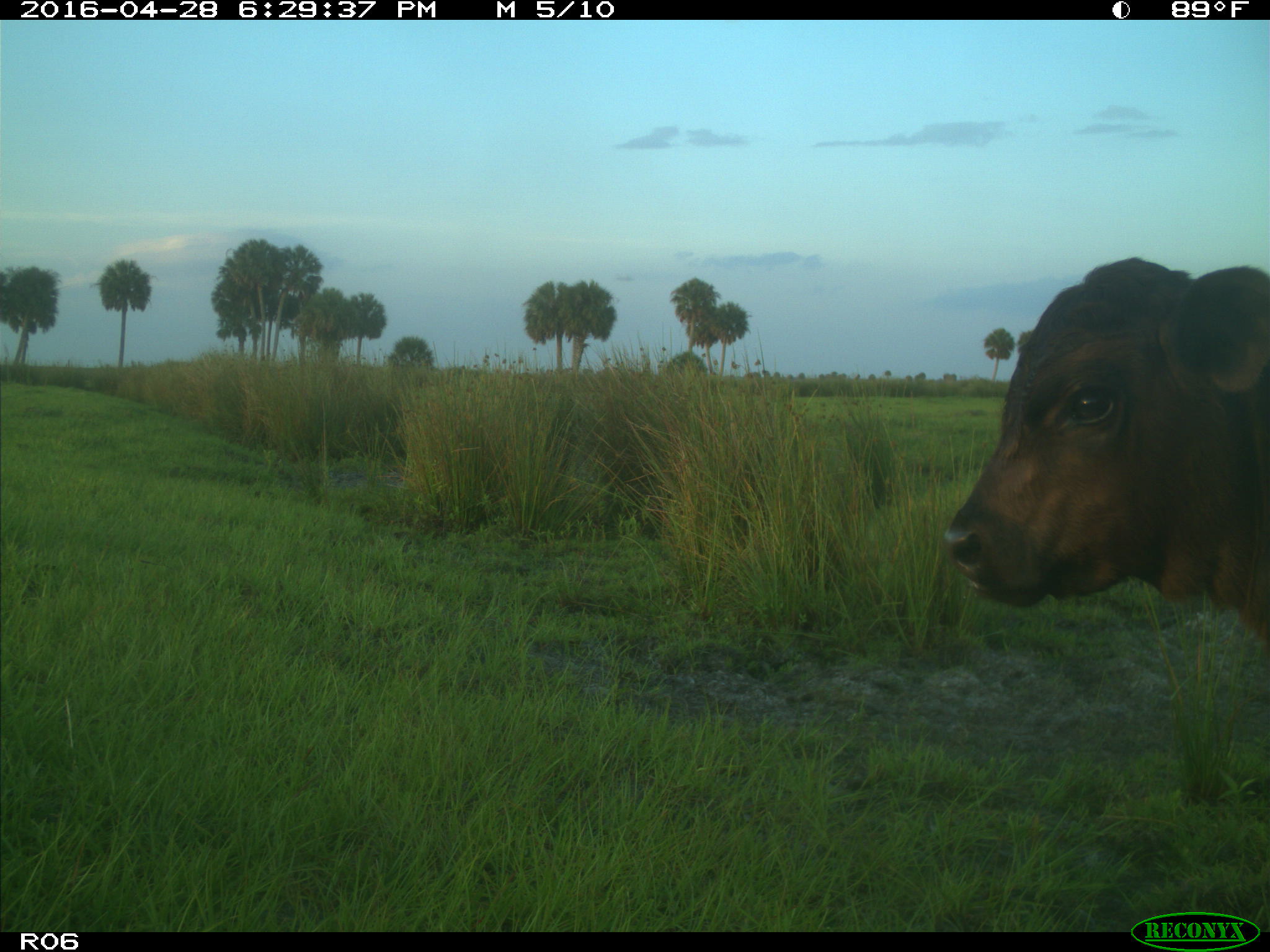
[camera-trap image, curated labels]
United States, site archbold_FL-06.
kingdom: Animalia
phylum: Chordata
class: Mammalia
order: Artiodactyla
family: Bovidae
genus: Bos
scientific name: Bos taurus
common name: domestic cow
Bos taurus (domestic cow).